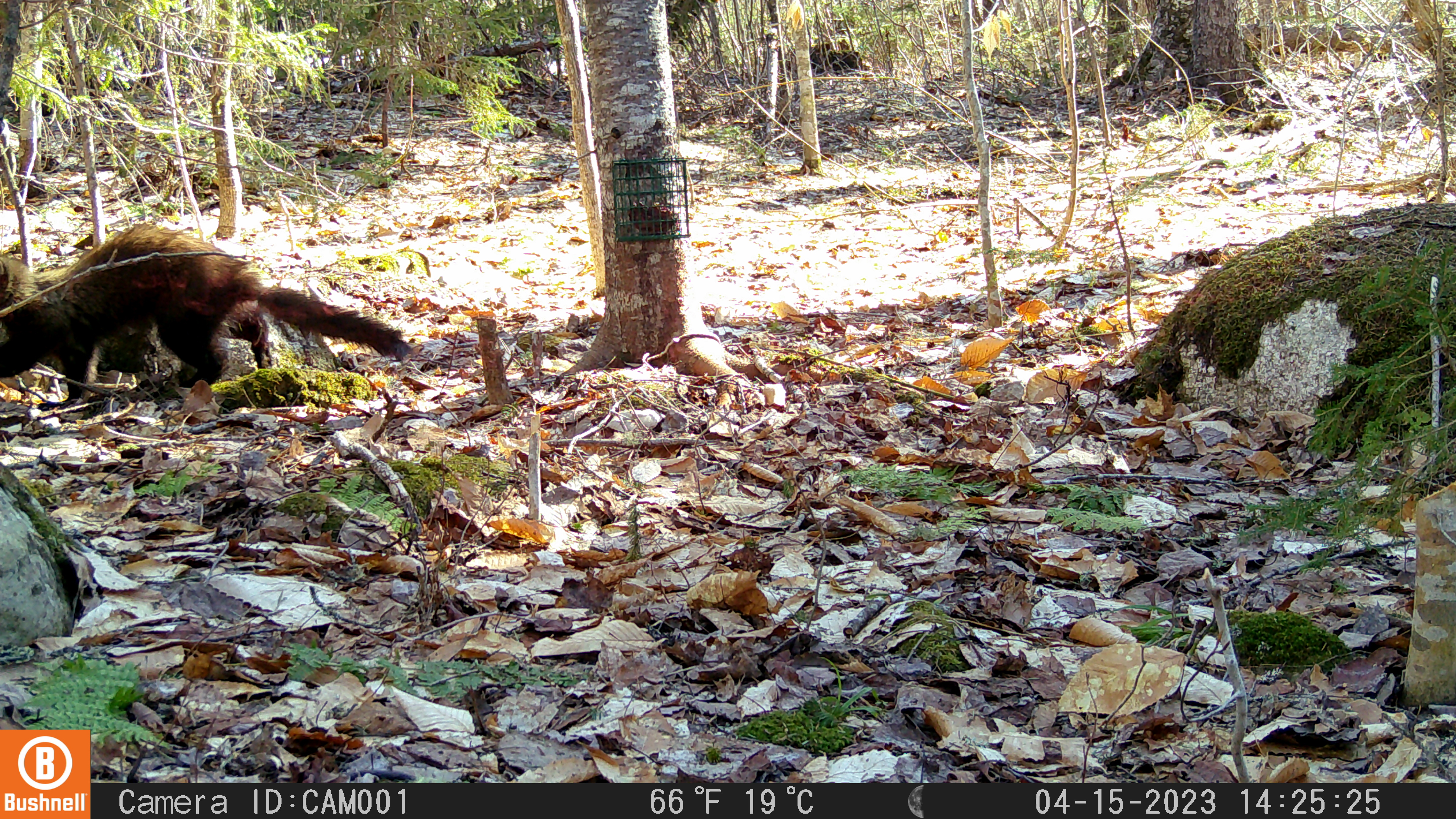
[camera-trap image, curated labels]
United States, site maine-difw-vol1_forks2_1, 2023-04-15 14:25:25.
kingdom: Animalia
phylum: Chordata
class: Mammalia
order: Carnivora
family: Mustelidae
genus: Pekania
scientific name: Pekania pennanti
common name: fisher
Fisher (Pekania pennanti).